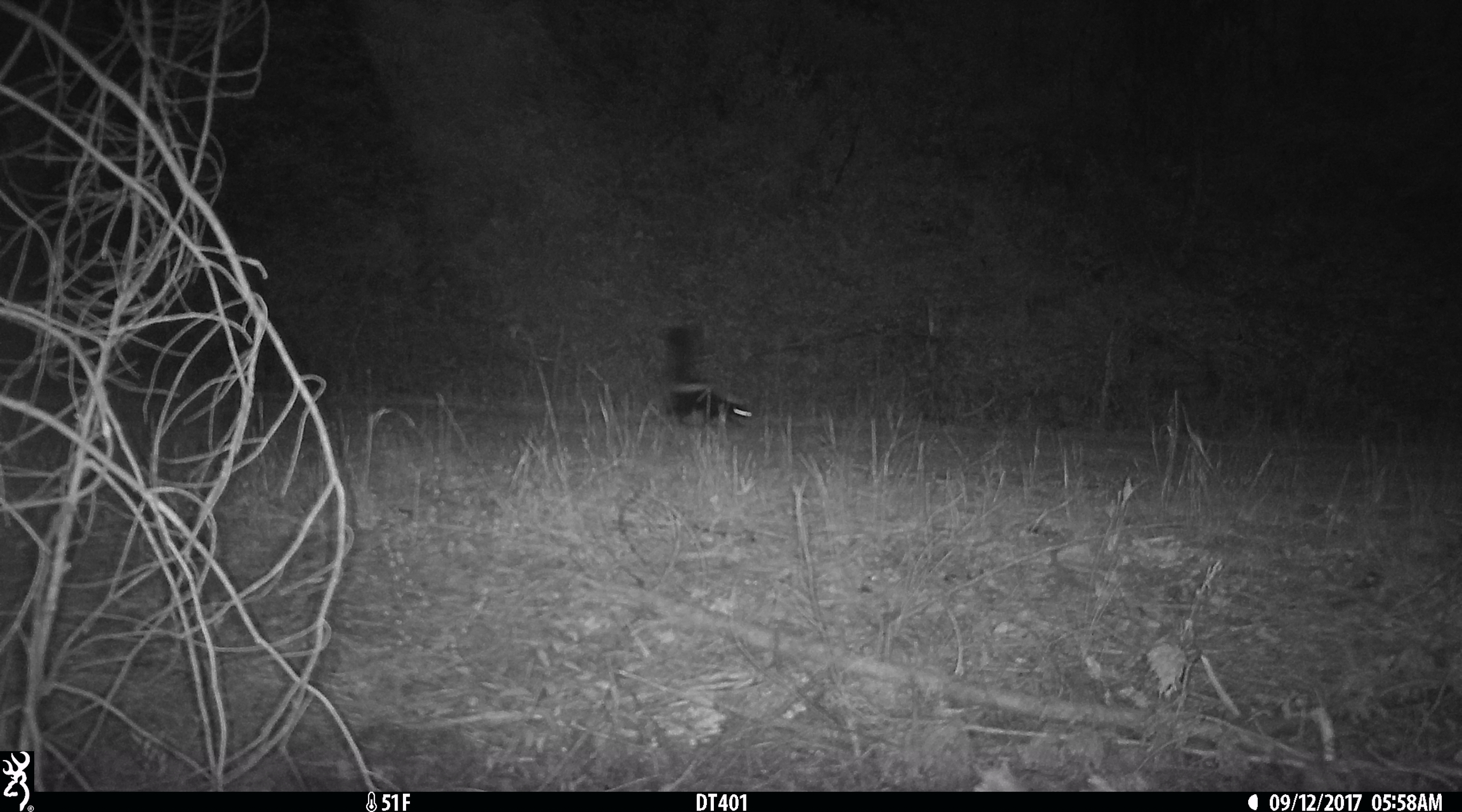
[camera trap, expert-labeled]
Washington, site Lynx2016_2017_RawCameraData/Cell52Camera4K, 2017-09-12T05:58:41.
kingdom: Animalia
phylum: Chordata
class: Mammalia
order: Carnivora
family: Mephitidae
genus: Mephitis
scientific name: Mephitis mephitis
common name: striped skunk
Mephitis mephitis (striped skunk). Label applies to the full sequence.